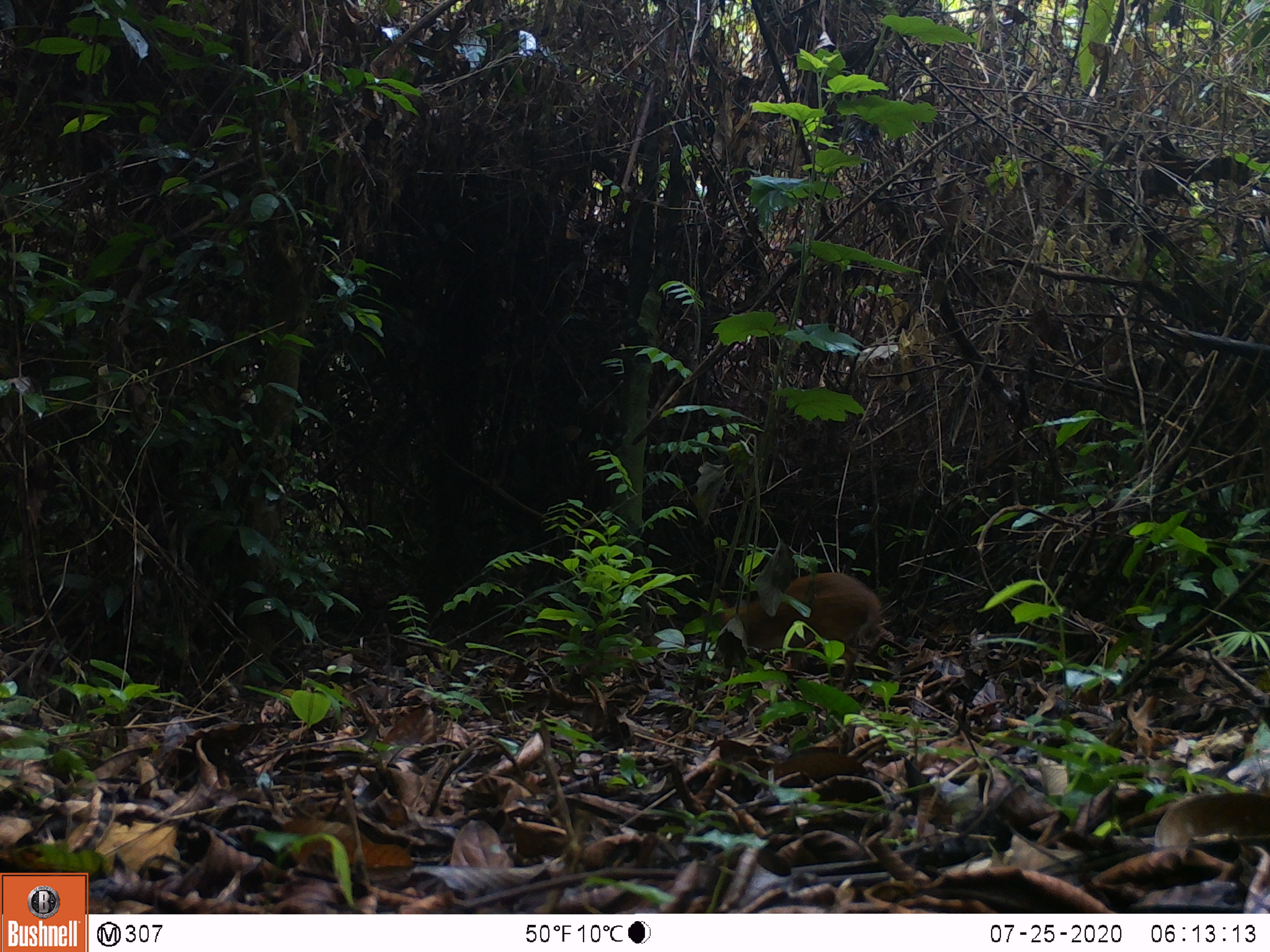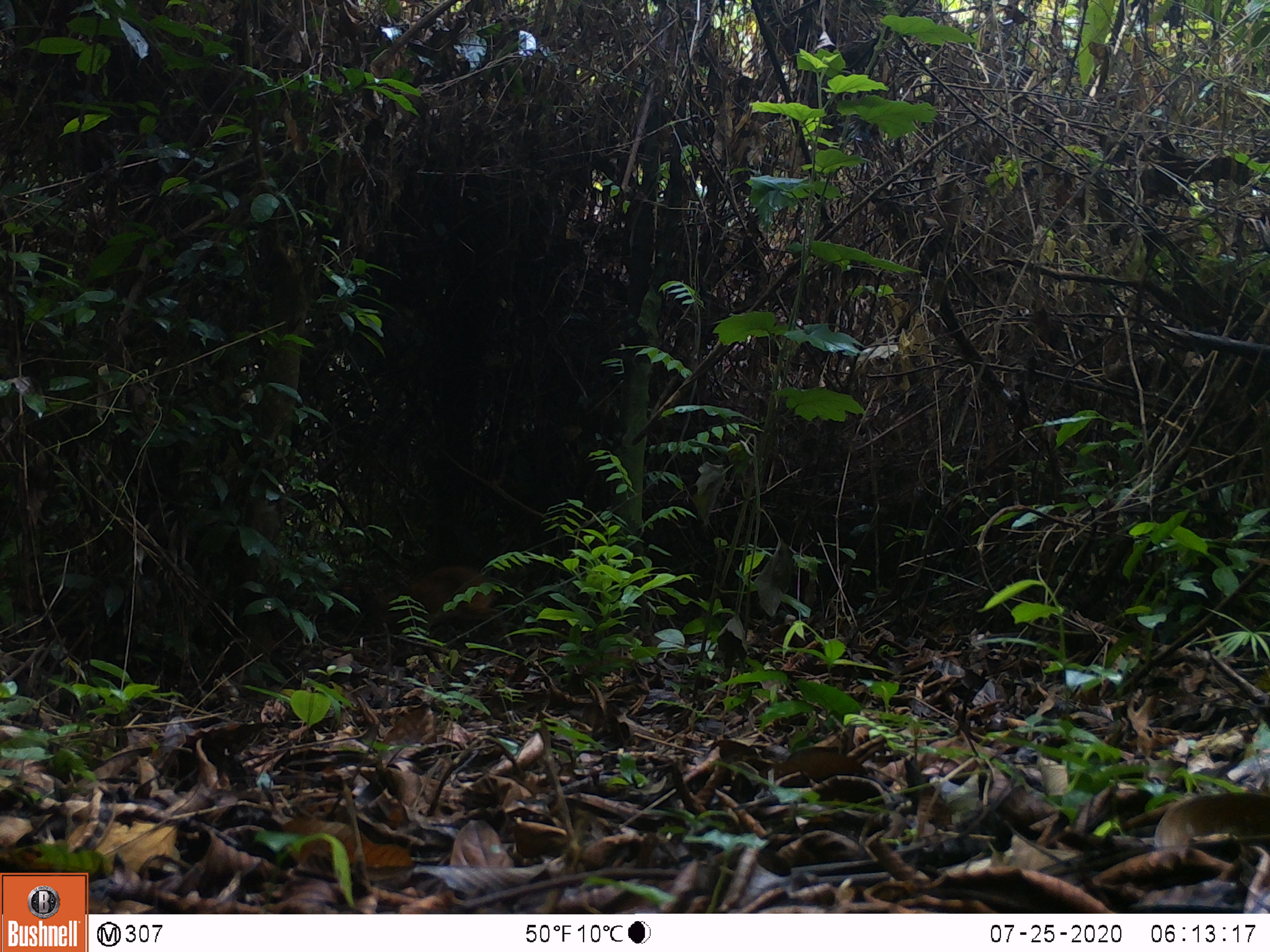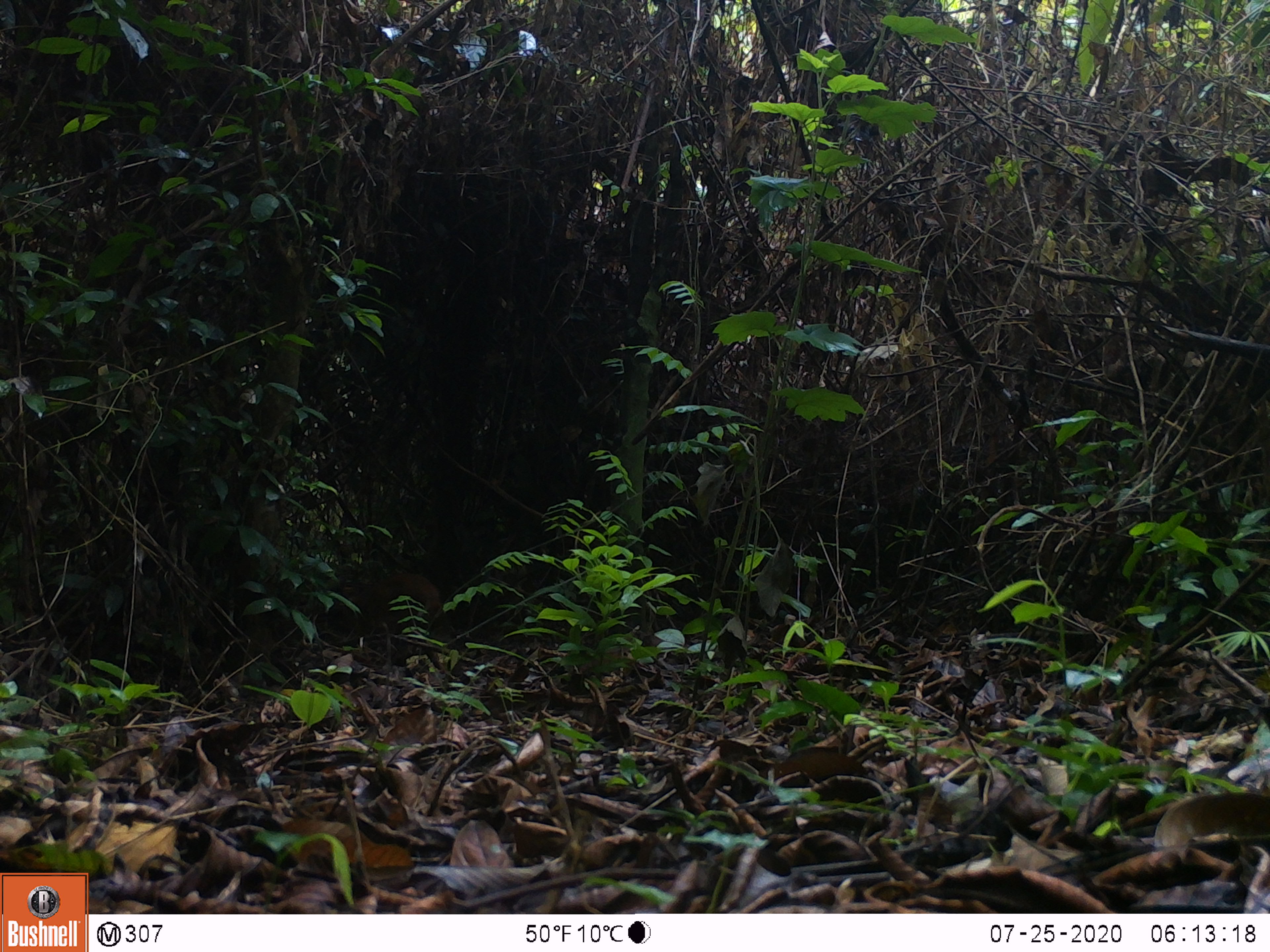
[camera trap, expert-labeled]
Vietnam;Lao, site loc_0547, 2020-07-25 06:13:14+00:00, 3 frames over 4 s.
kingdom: Animalia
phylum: Chordata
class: Mammalia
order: Artiodactyla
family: Tragulidae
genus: Moschiola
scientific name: Moschiola meminna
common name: chevrotain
Chevrotain (Moschiola meminna). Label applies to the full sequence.